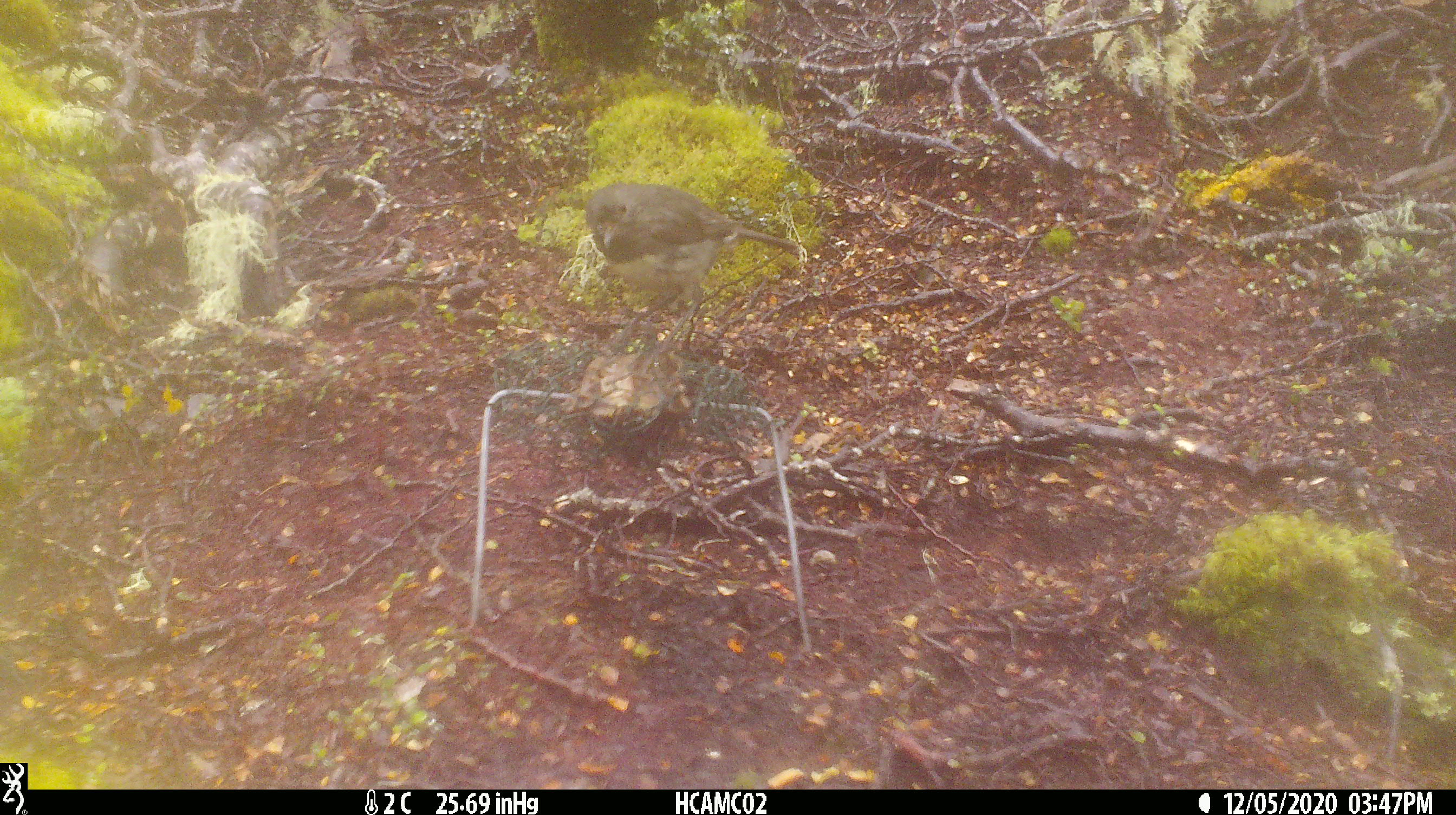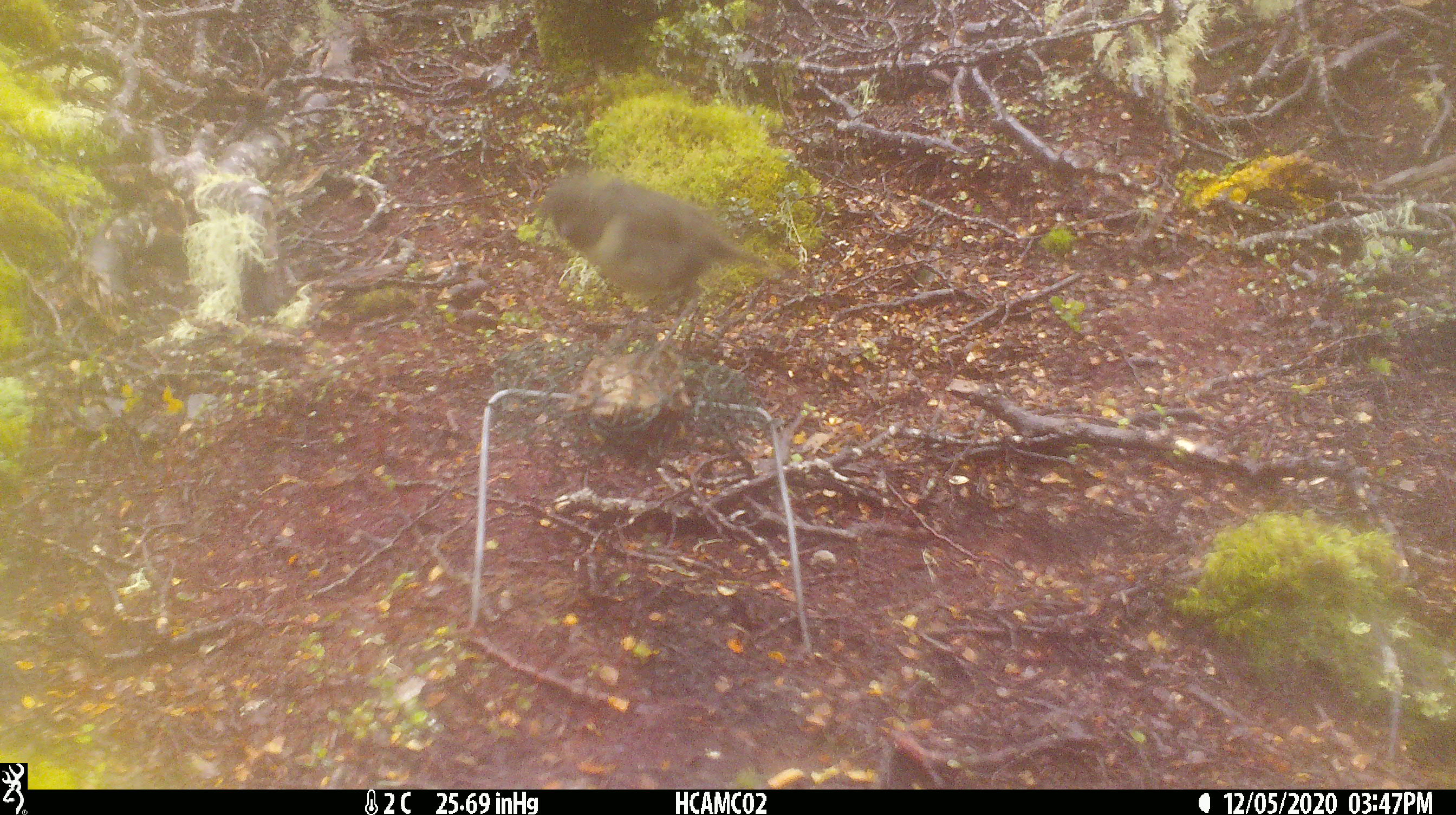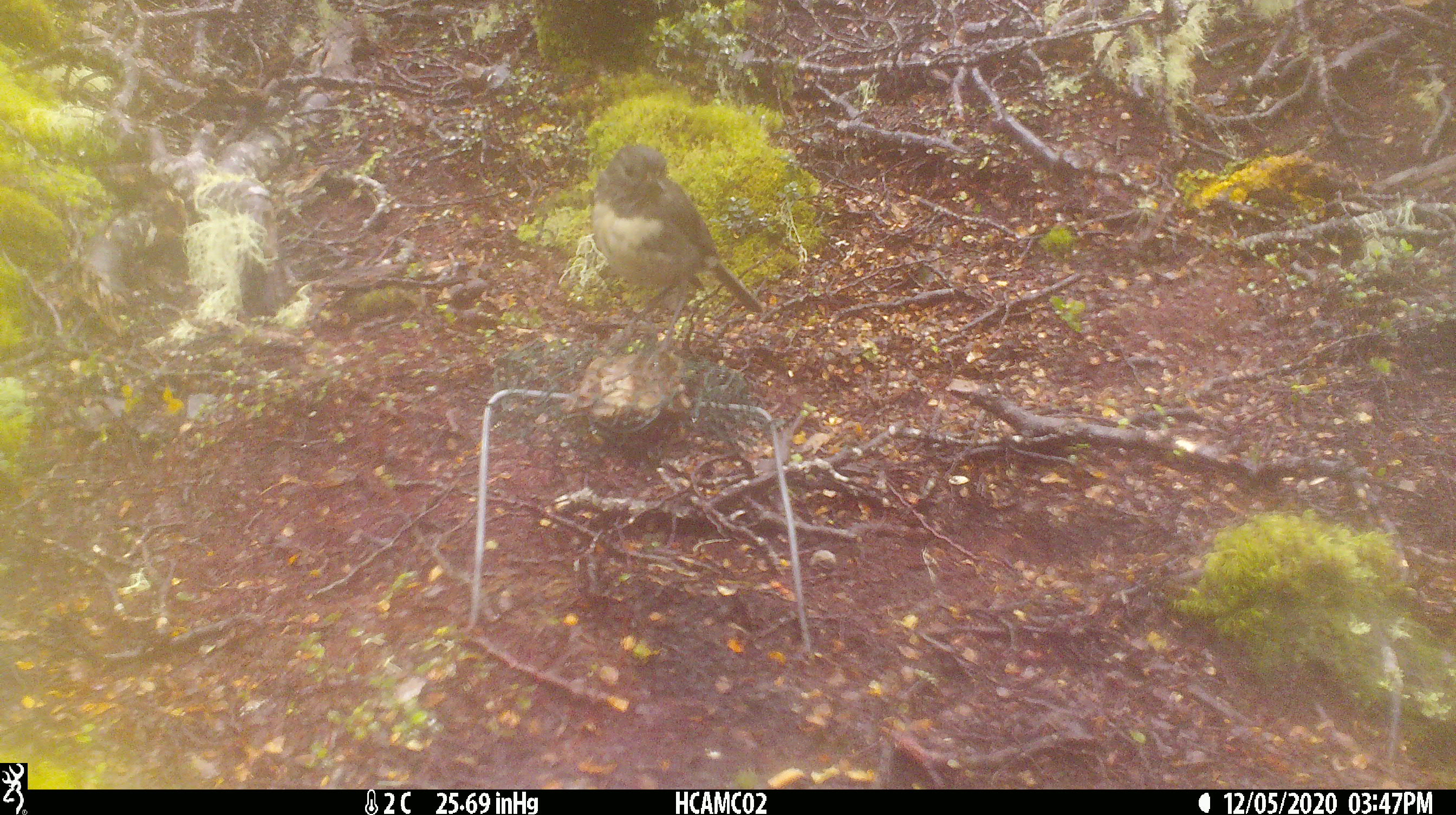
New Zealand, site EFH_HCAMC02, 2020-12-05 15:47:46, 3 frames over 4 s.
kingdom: Animalia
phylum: Chordata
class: Aves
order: Passeriformes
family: Petroicidae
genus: Petroica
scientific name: Petroica australis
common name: new zealand robin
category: robin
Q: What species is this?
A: Robin (new zealand robin) (Petroica australis).